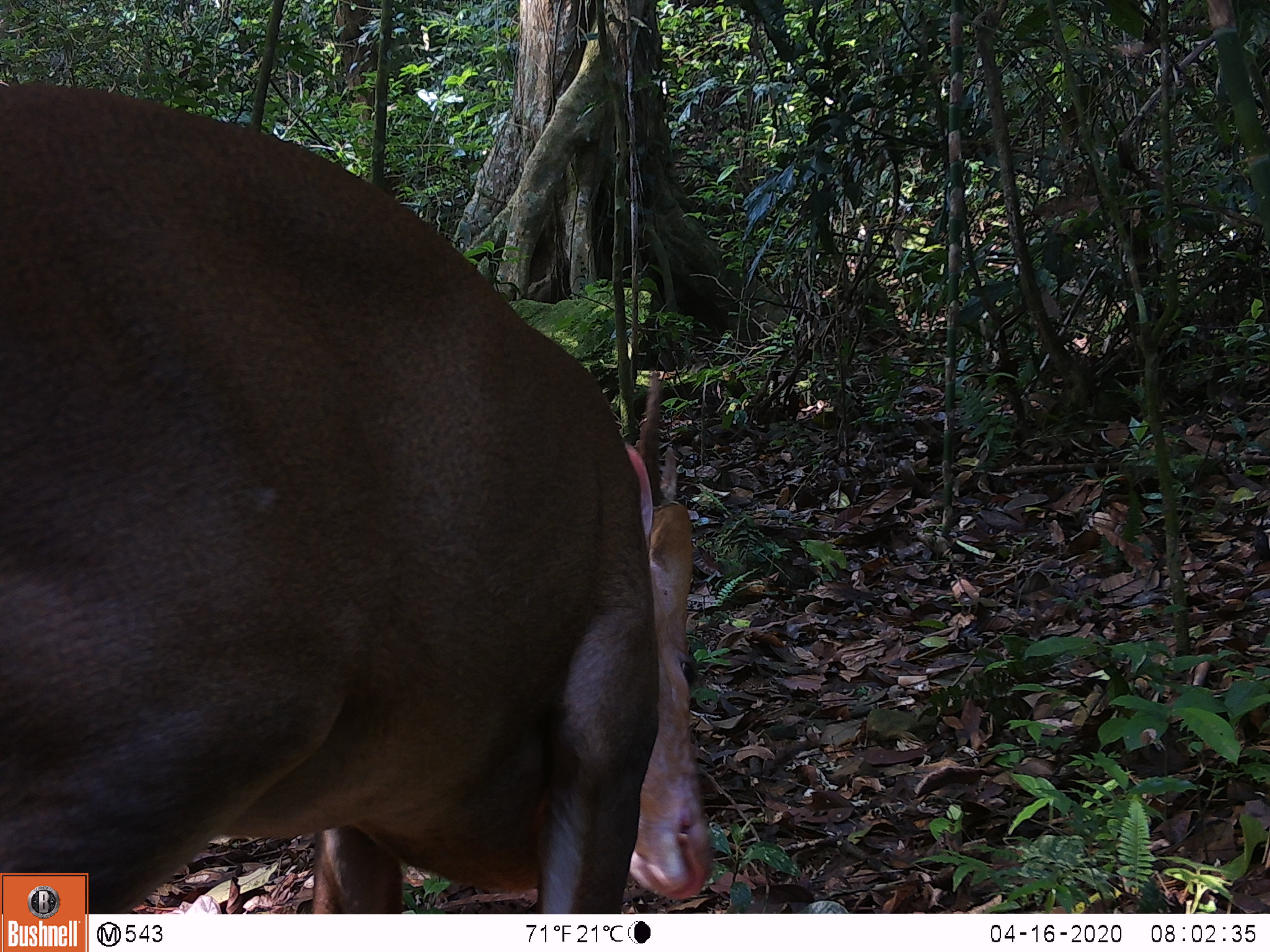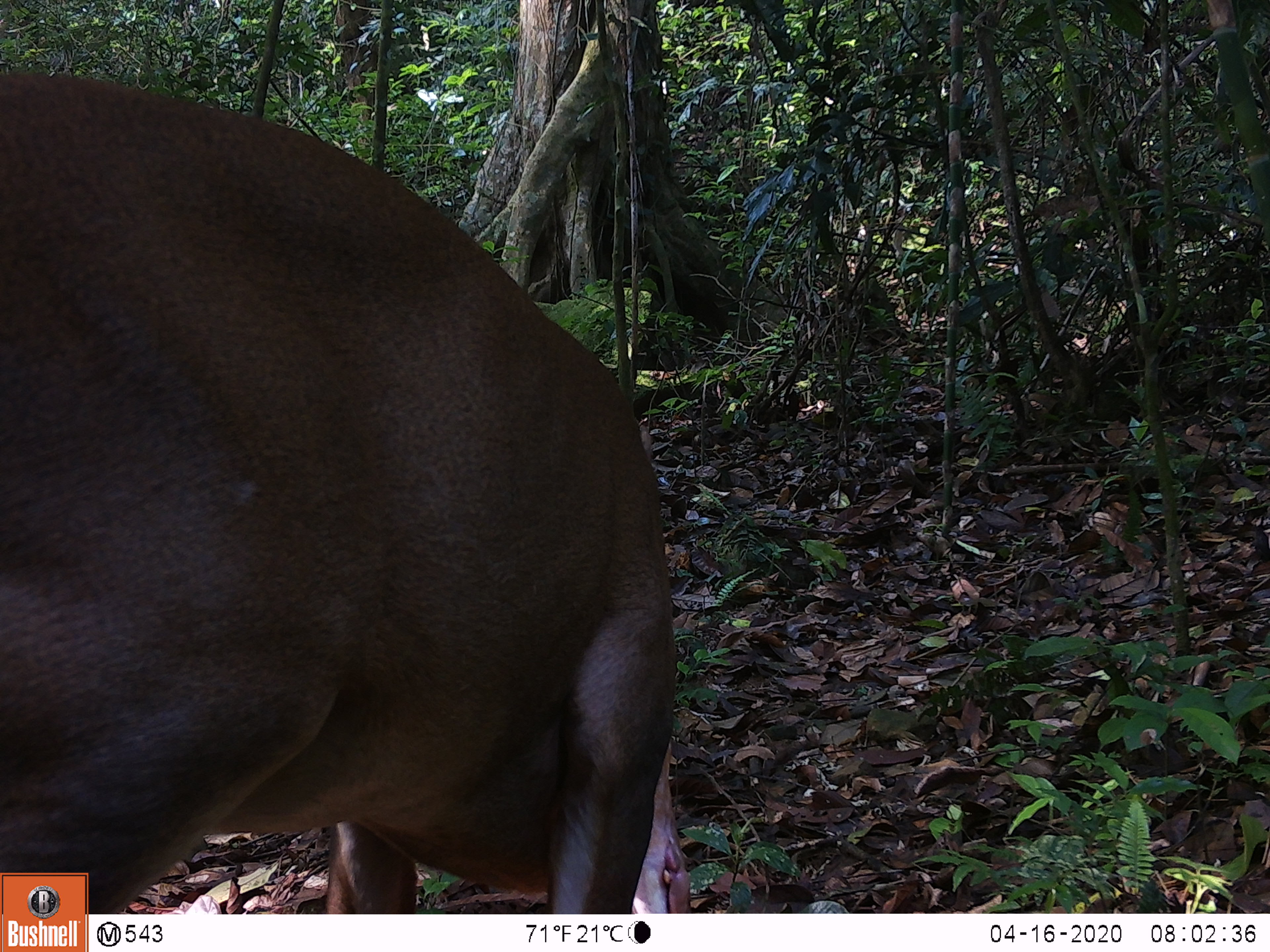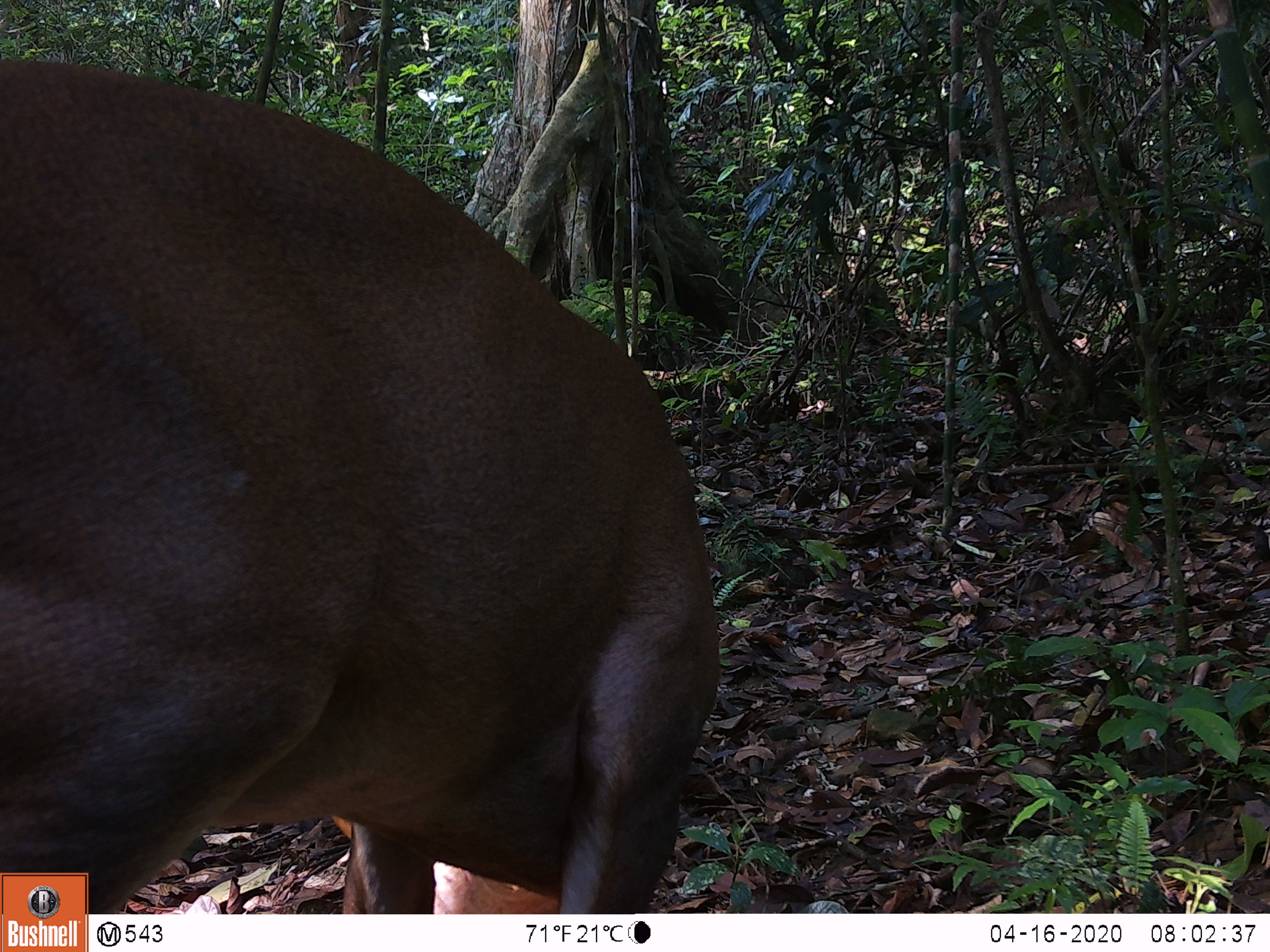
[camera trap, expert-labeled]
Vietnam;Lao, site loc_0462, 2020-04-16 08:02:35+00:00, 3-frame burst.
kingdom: Animalia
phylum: Chordata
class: Mammalia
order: Artiodactyla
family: Cervidae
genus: Muntiacus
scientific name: Muntiacus vuquangensis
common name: large-antlered muntjac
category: large antlered muntjac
Large antlered muntjac (large-antlered muntjac) (Muntiacus vuquangensis). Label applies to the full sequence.